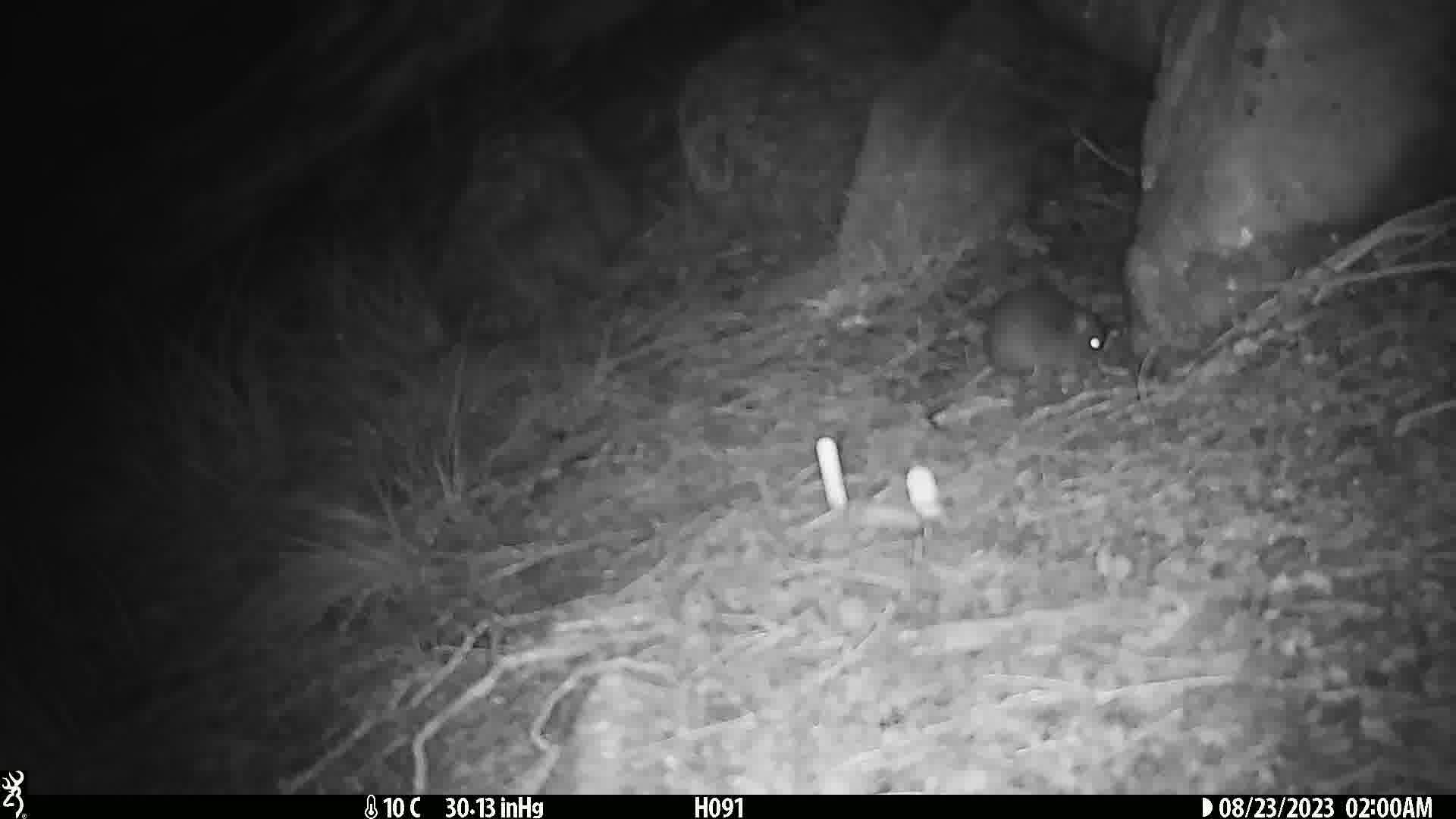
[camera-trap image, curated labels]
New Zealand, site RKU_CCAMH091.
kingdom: Animalia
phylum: Chordata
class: Mammalia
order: Rodentia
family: Muridae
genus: Rattus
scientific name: Rattus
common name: rat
Rat (Rattus).